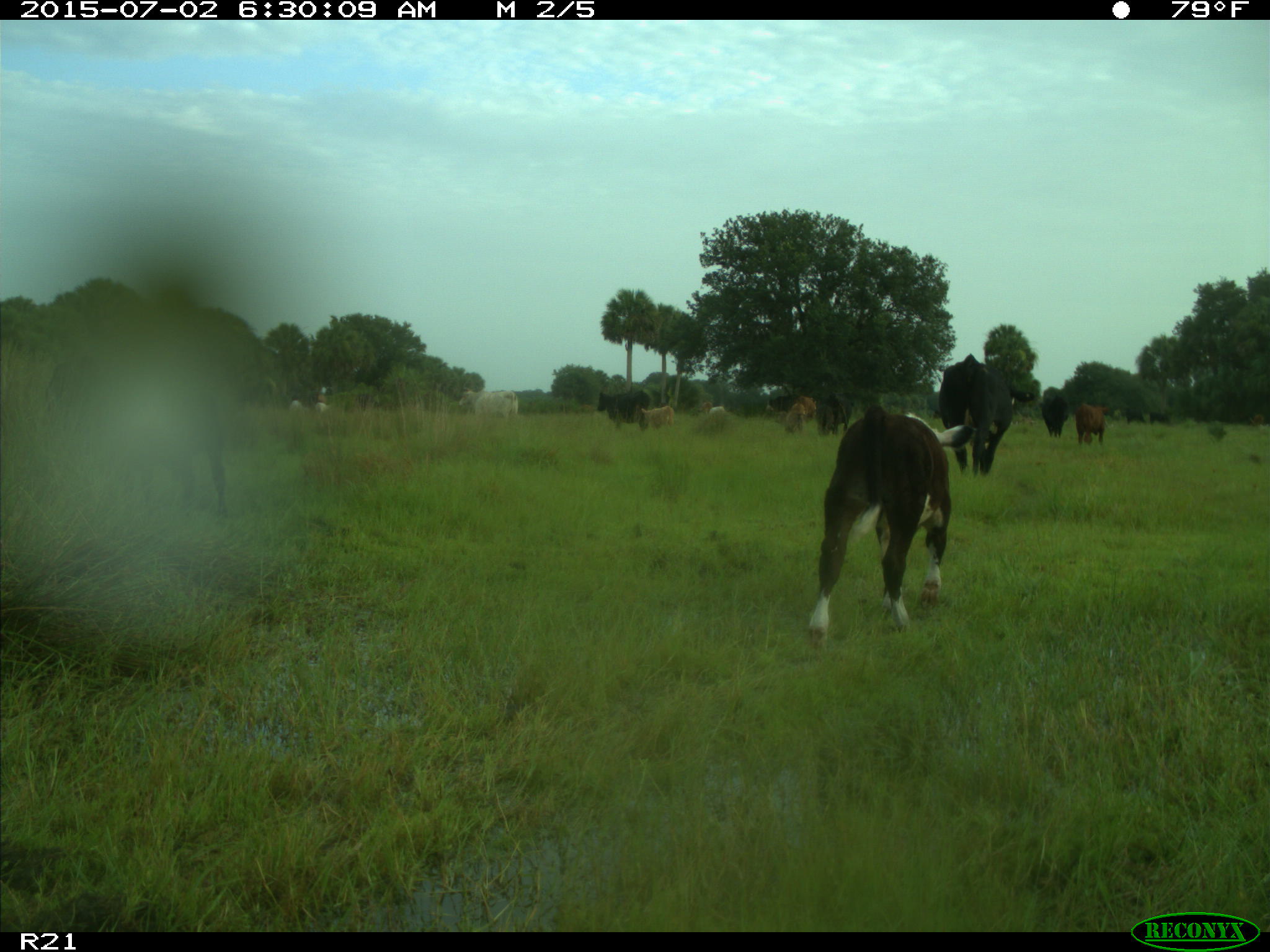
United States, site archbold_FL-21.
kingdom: Animalia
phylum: Chordata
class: Mammalia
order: Artiodactyla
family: Bovidae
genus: Bos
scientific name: Bos taurus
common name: domestic cow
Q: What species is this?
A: Bos taurus (domestic cow).